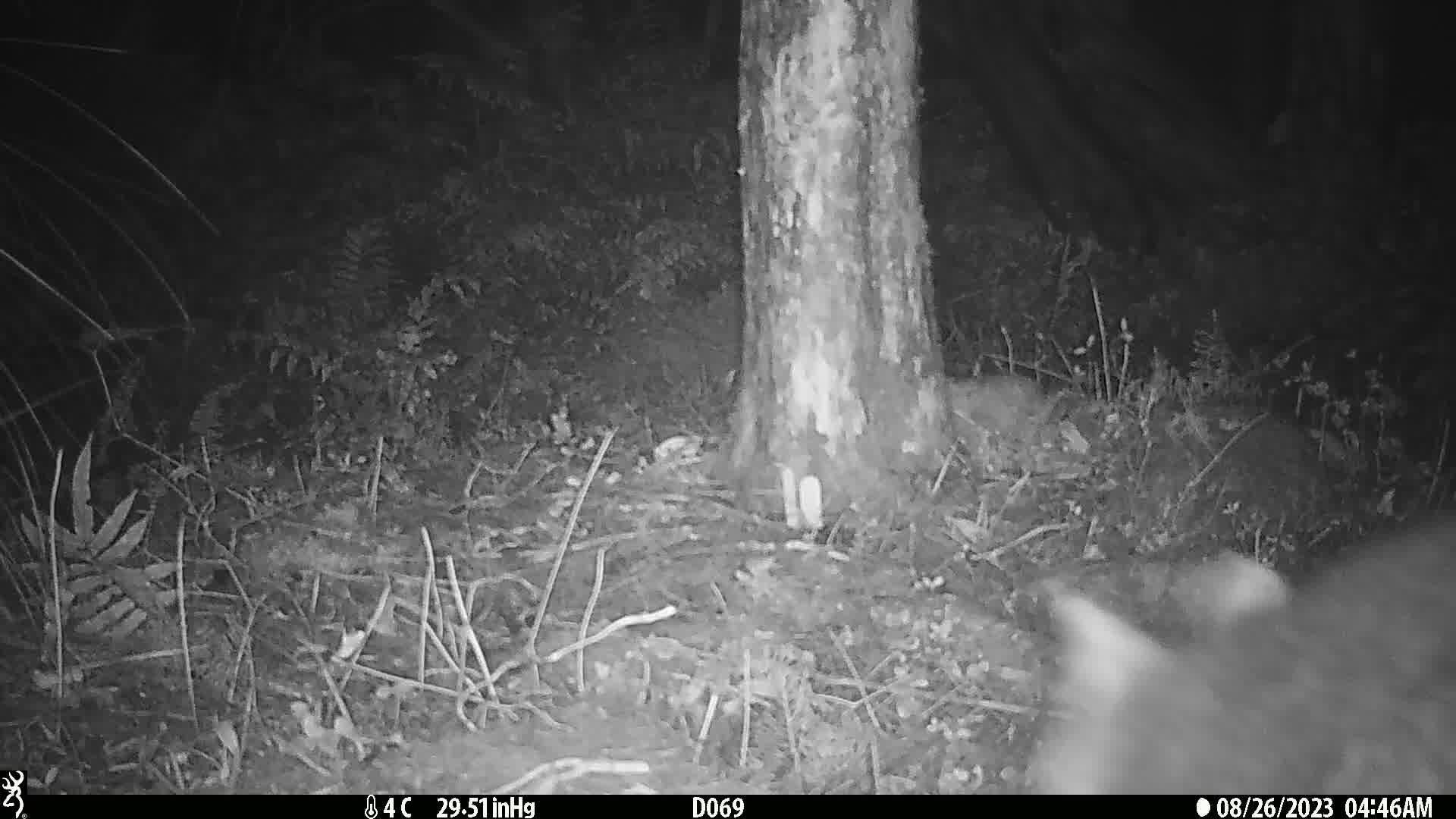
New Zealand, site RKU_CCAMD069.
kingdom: Animalia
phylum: Chordata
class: Mammalia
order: Diprotodontia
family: Phalangeridae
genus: Trichosurus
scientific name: Trichosurus vulpecula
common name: common brushtail possum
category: possum